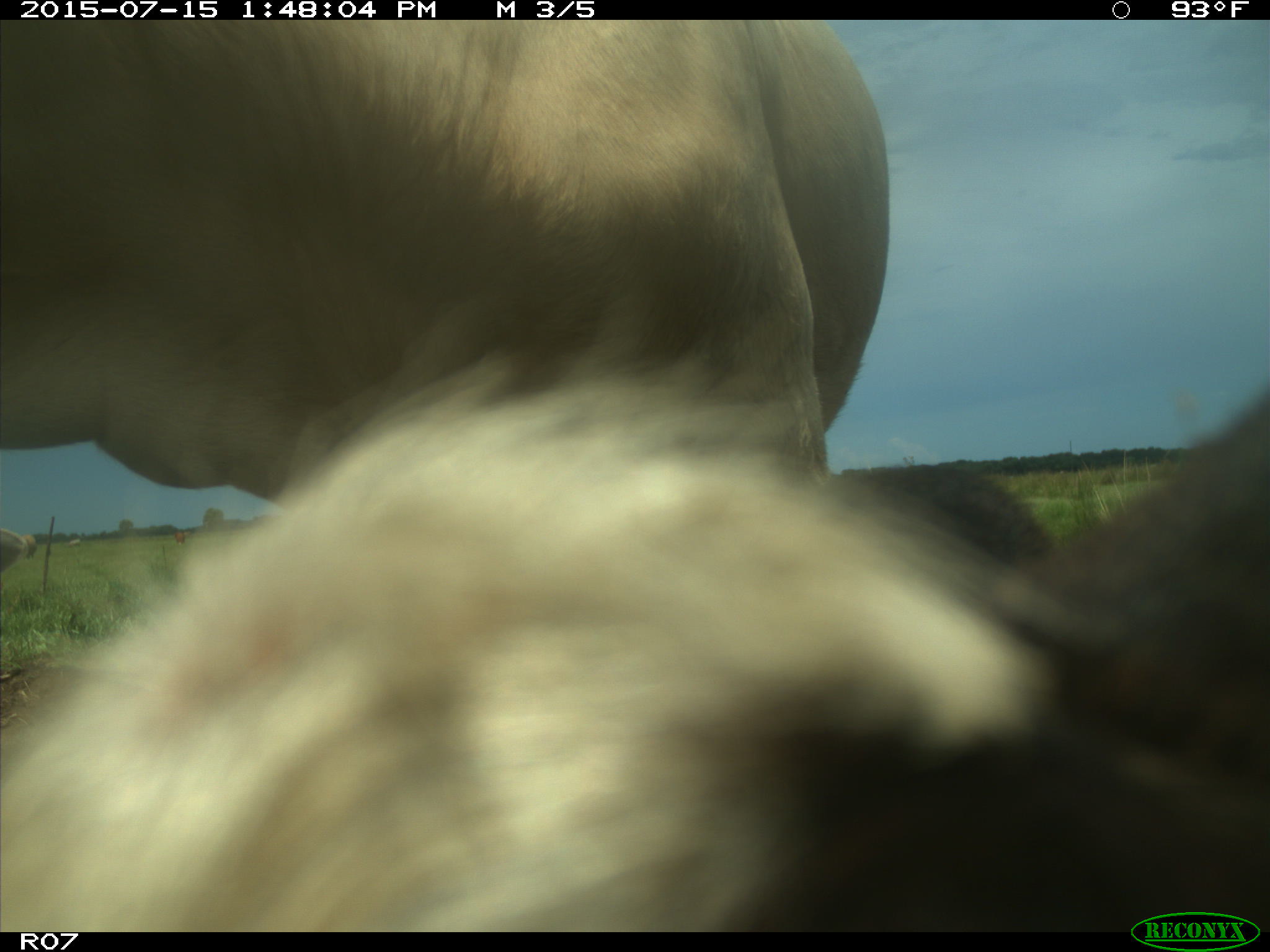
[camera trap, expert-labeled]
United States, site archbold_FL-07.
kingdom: Animalia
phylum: Chordata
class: Mammalia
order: Artiodactyla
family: Bovidae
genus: Bos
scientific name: Bos taurus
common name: domestic cow